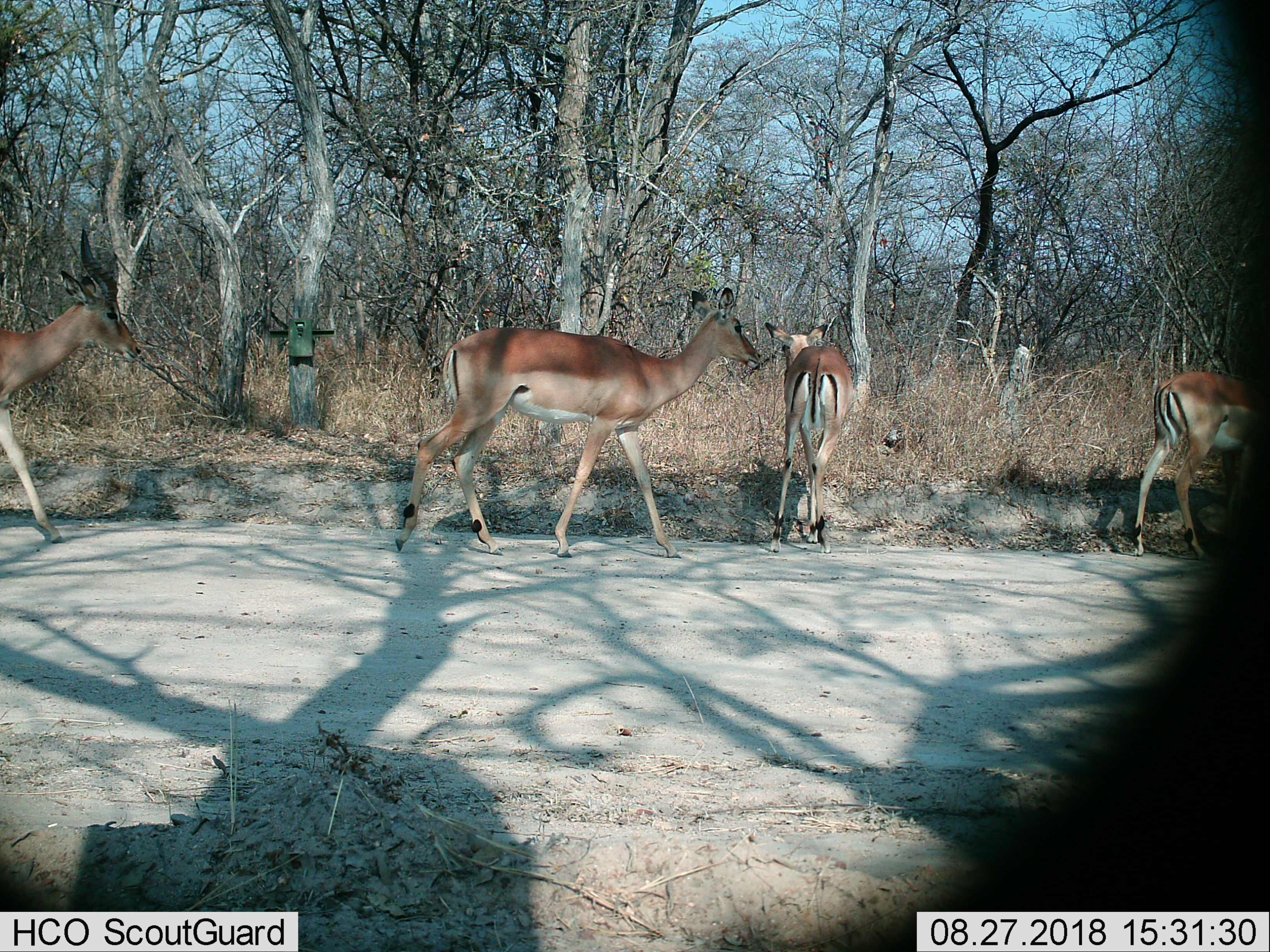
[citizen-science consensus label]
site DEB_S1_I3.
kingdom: Animalia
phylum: Chordata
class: Mammalia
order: Artiodactyla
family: Bovidae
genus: Aepyceros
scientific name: Aepyceros melampus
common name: impala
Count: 4.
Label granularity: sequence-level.